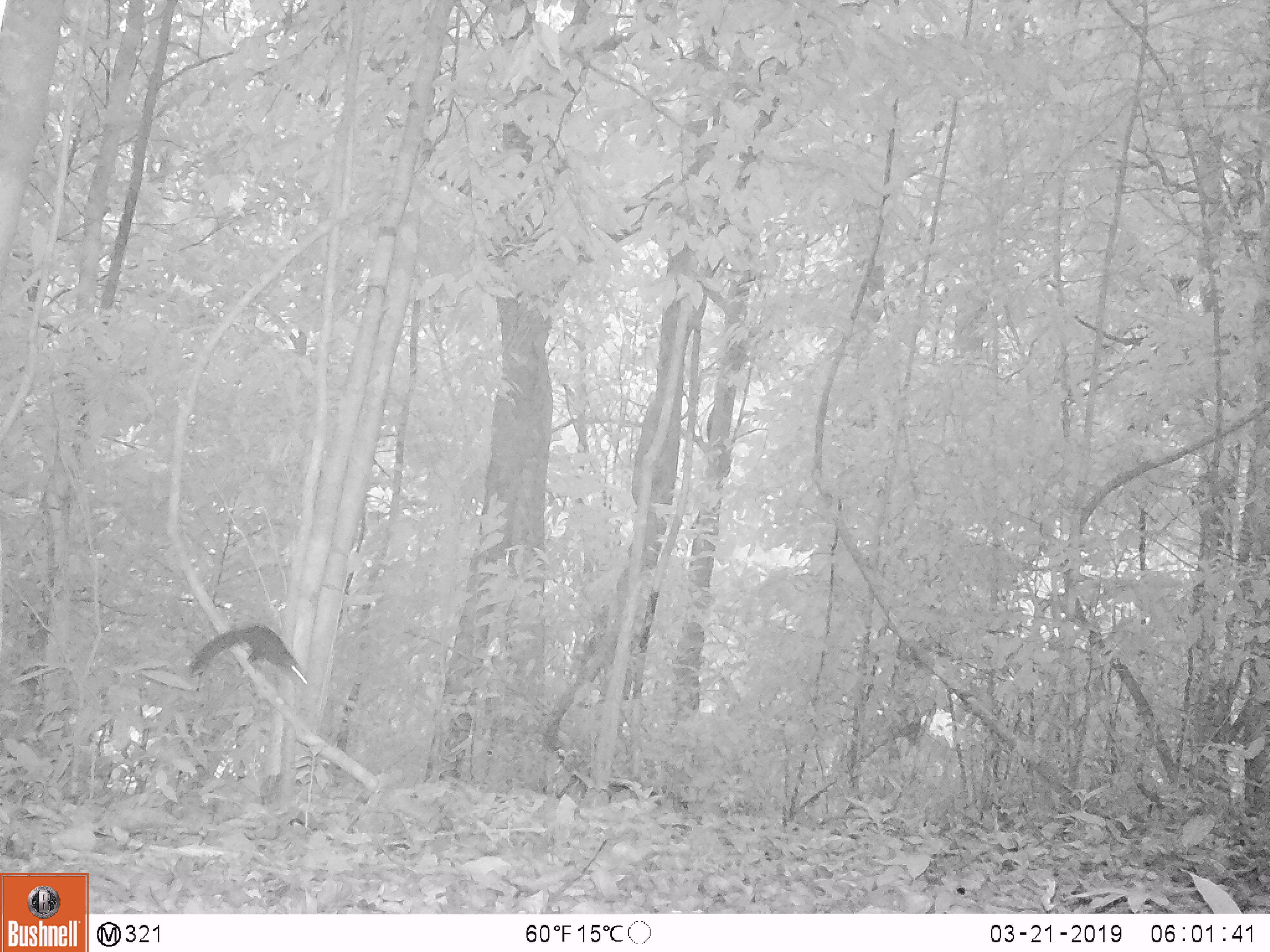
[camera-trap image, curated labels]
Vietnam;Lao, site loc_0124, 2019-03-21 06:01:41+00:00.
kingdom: Animalia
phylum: Chordata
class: Mammalia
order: Rodentia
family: Sciuridae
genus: Callosciurus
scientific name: Callosciurus erythraeus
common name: pallas's squirrel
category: pallass squirrel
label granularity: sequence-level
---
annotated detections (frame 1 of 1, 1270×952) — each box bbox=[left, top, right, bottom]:
pallass squirrel: bbox=[188, 624, 307, 684]